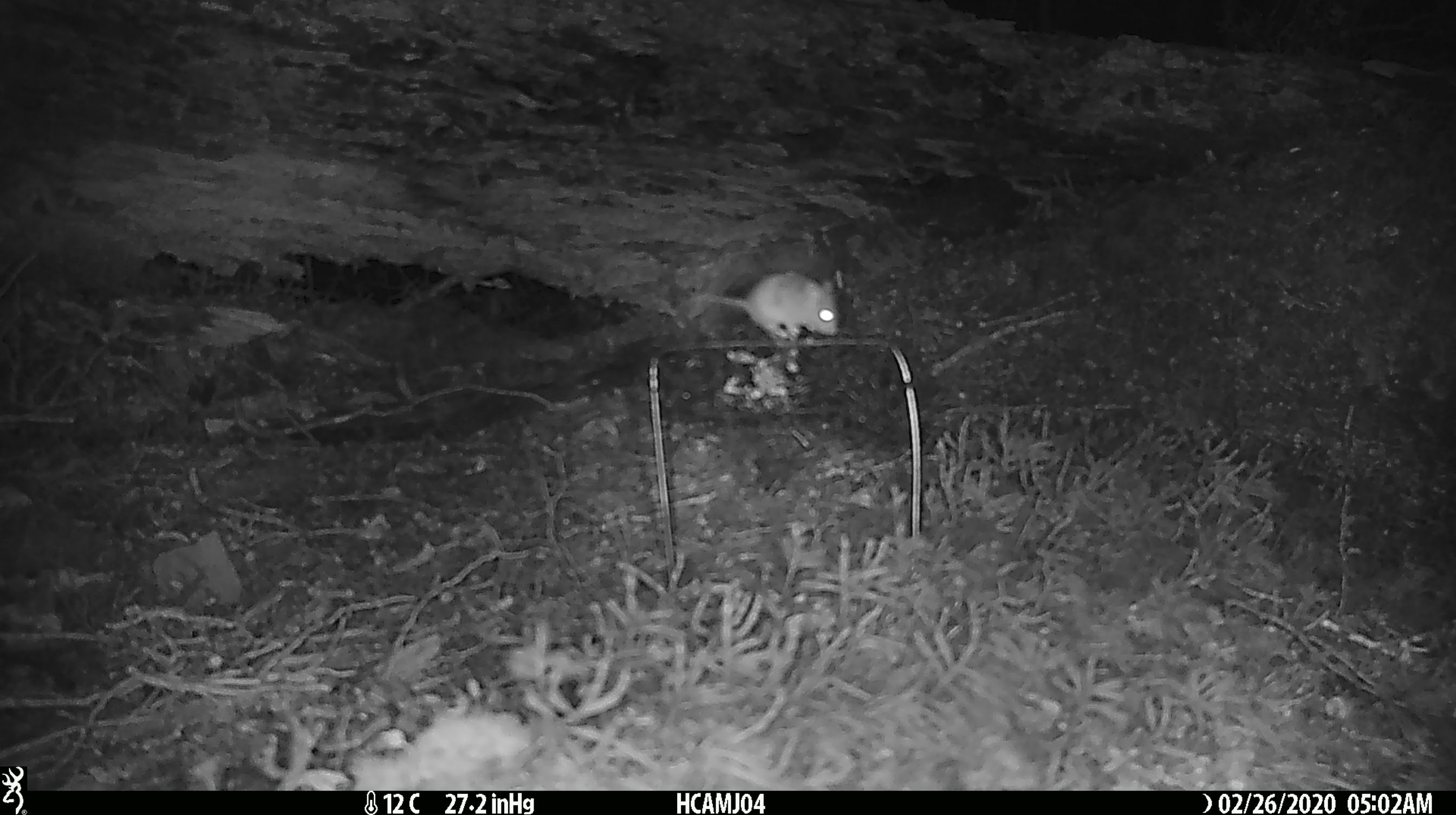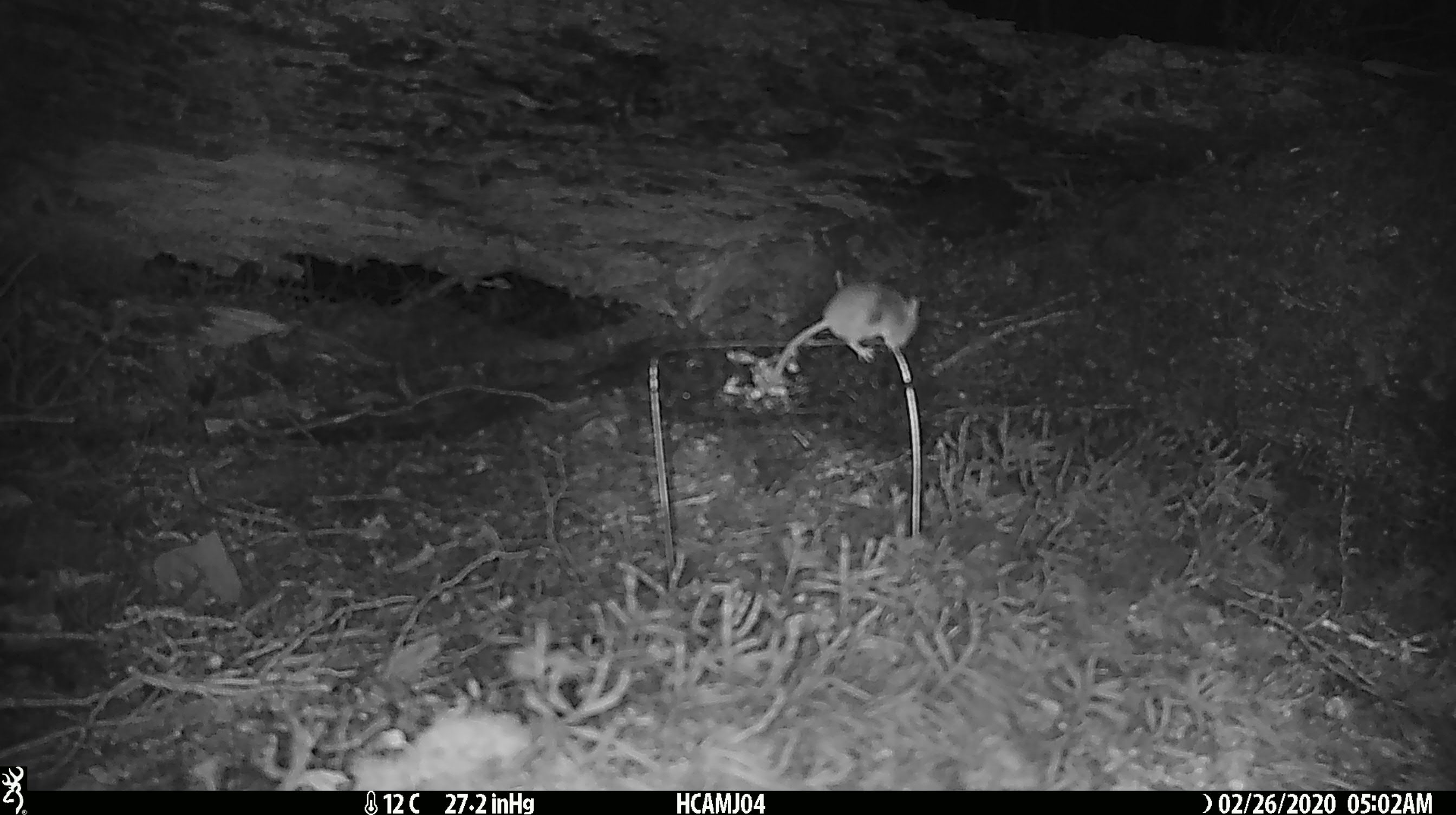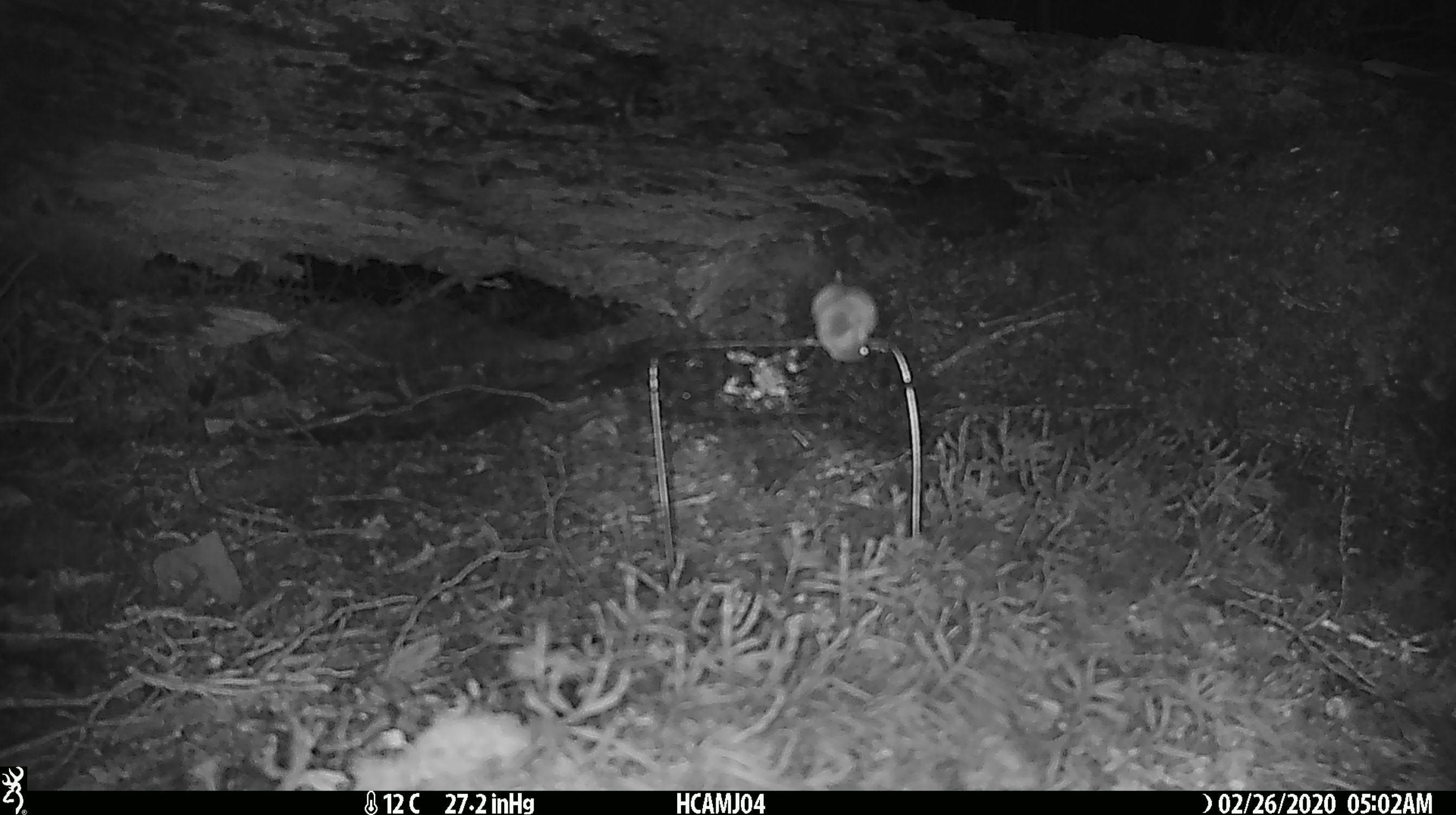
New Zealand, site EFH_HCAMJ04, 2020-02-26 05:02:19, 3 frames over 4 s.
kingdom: Animalia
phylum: Chordata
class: Mammalia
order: Rodentia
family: Muridae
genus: Mus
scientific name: Mus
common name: mouse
Mouse (Mus).